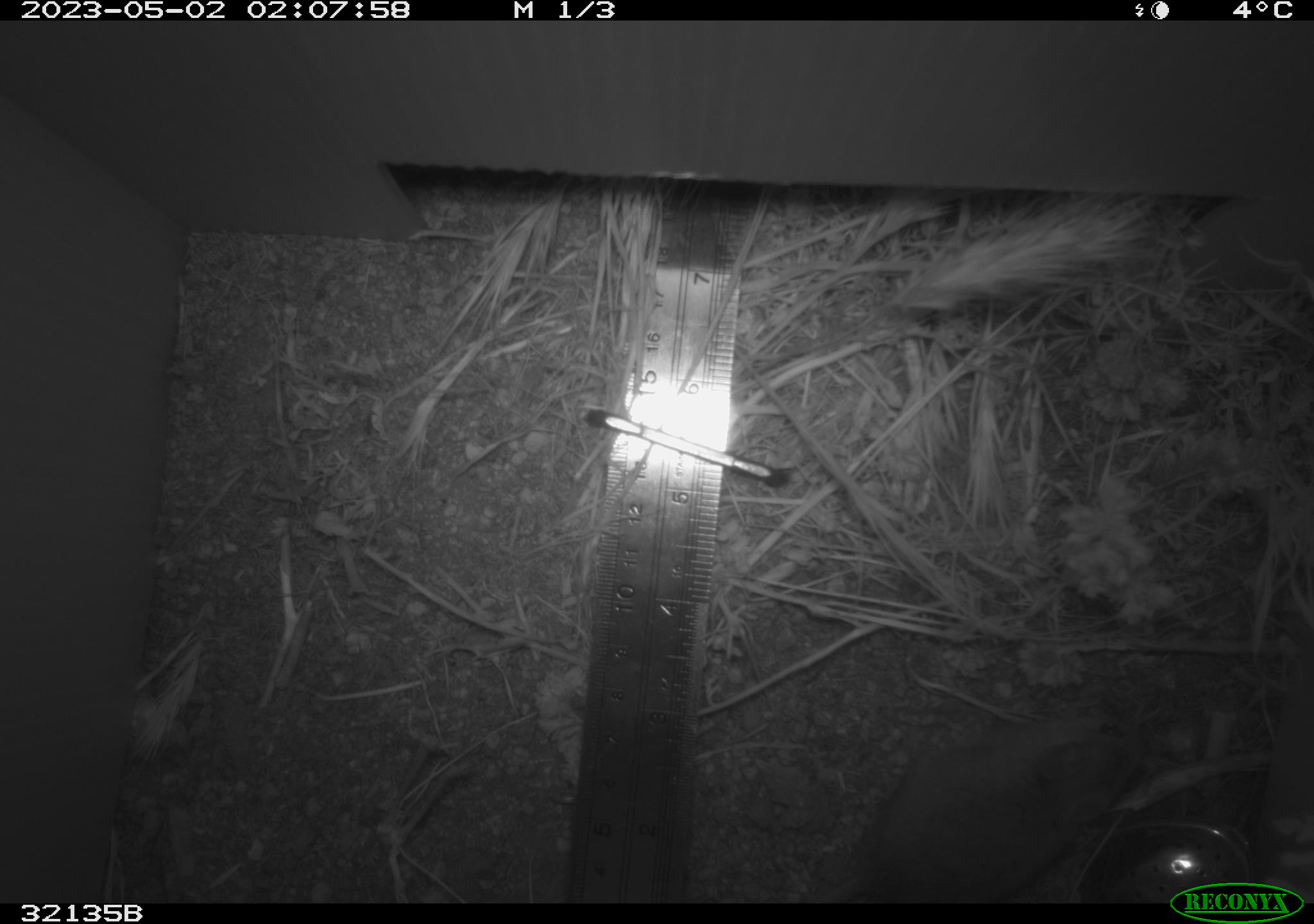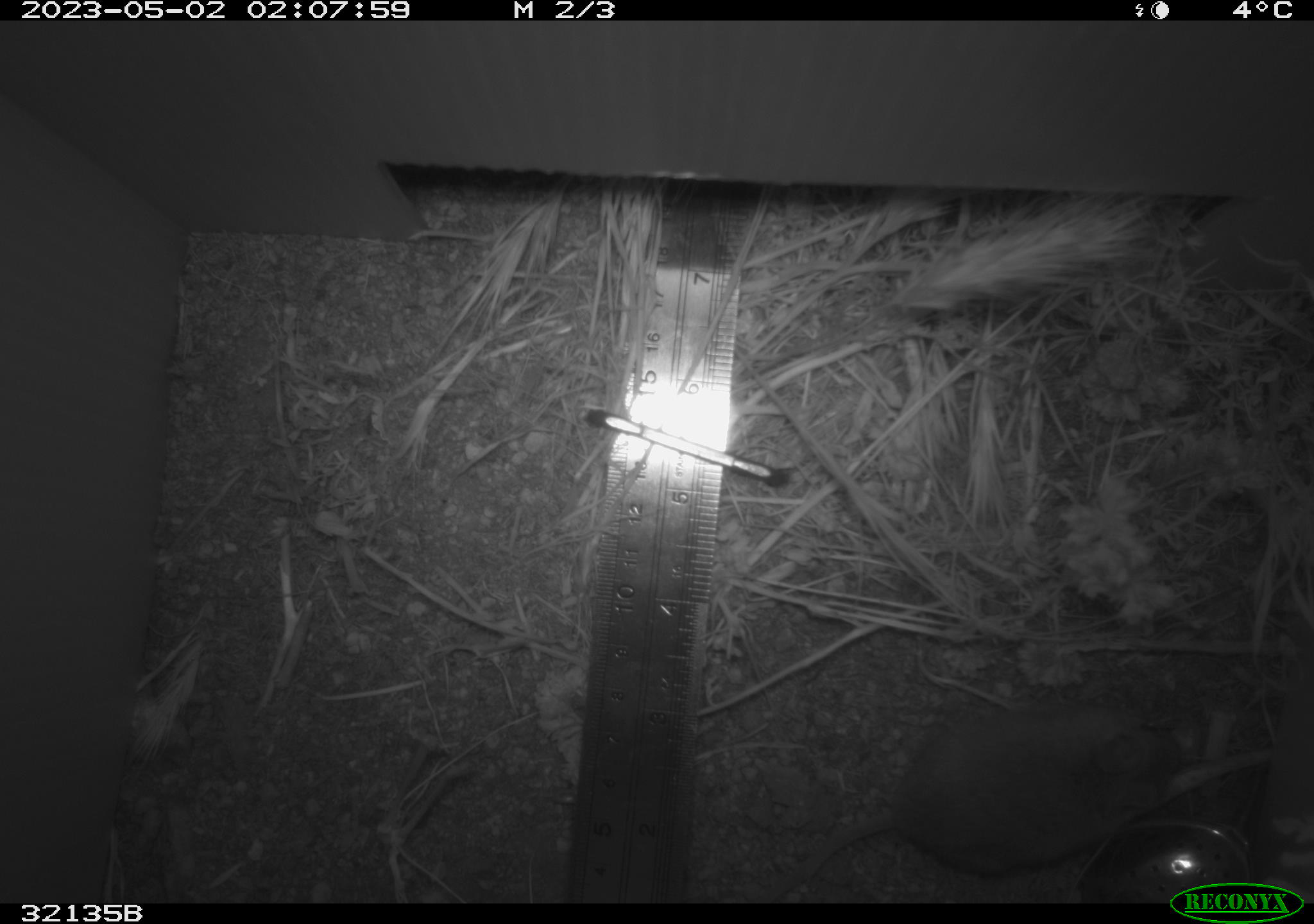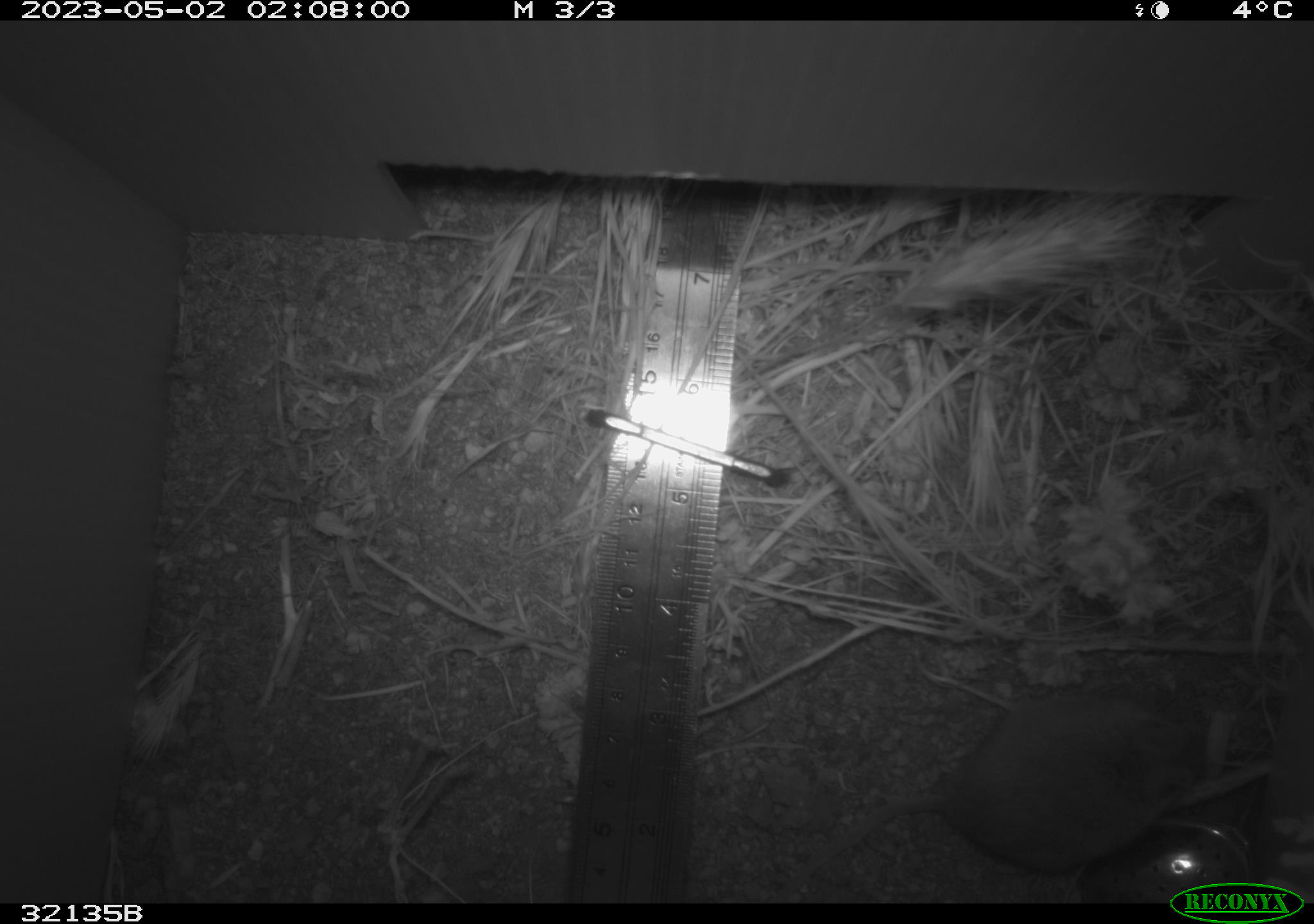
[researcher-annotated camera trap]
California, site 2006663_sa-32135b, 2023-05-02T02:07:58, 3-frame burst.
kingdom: Animalia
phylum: Chordata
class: Mammalia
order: Rodentia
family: Cricetidae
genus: Peromyscus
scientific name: Peromyscus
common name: deer mice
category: peromyscus species